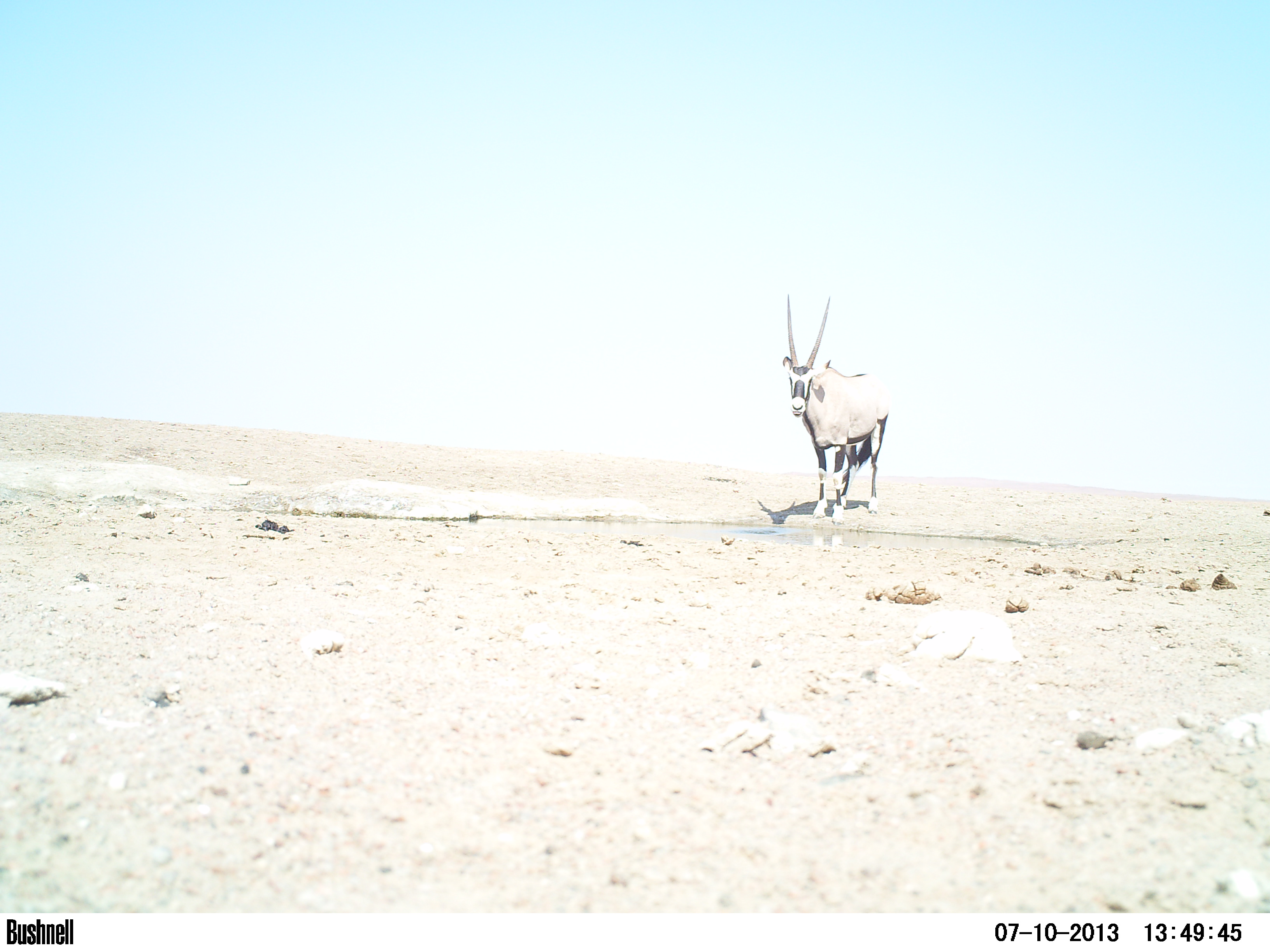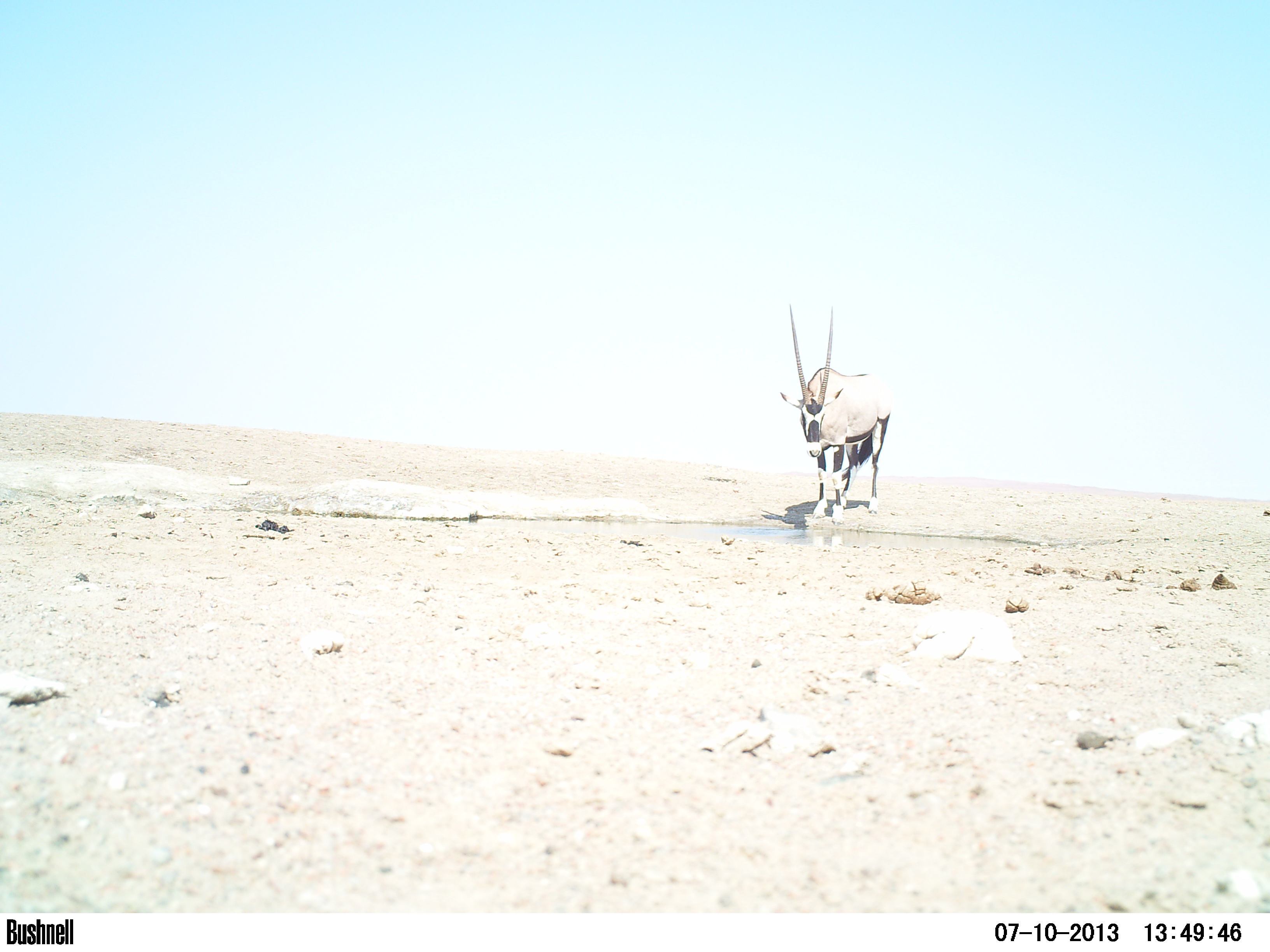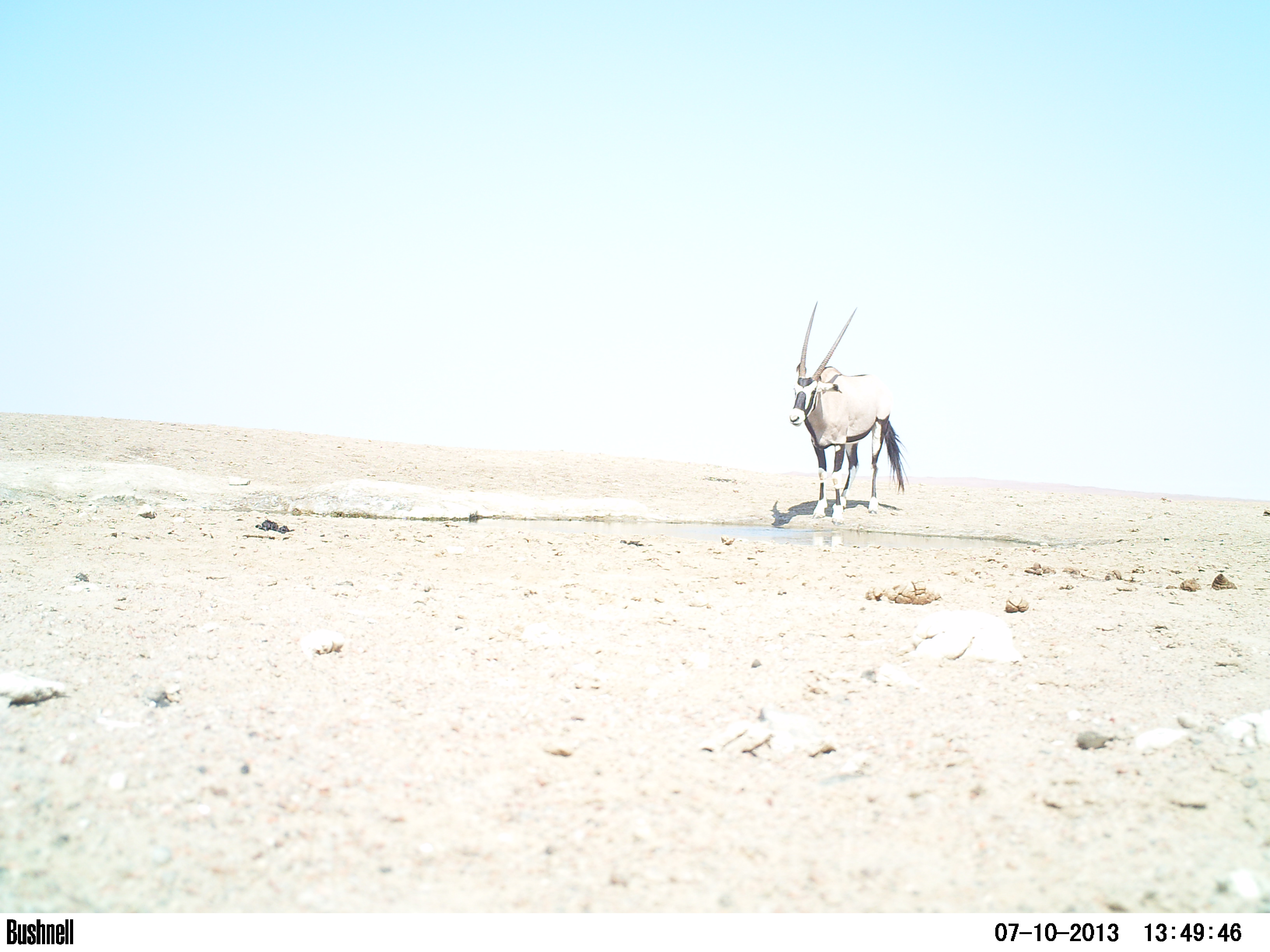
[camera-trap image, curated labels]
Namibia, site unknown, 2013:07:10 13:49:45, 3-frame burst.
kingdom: Animalia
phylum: Chordata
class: Mammalia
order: Artiodactyla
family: Bovidae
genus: Oryx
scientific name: Oryx gazella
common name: gemsbok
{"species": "Oryx gazella (gemsbok)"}